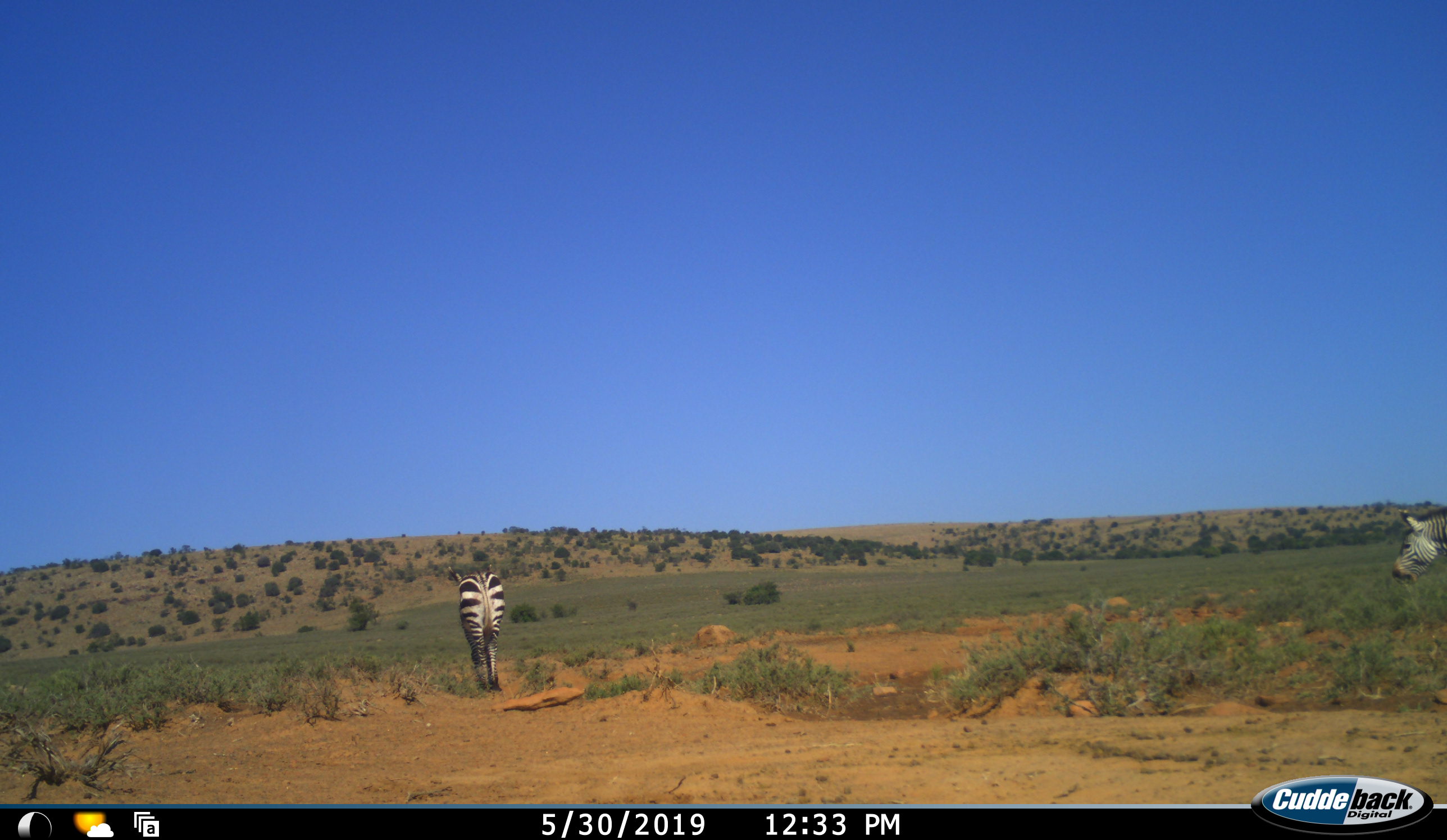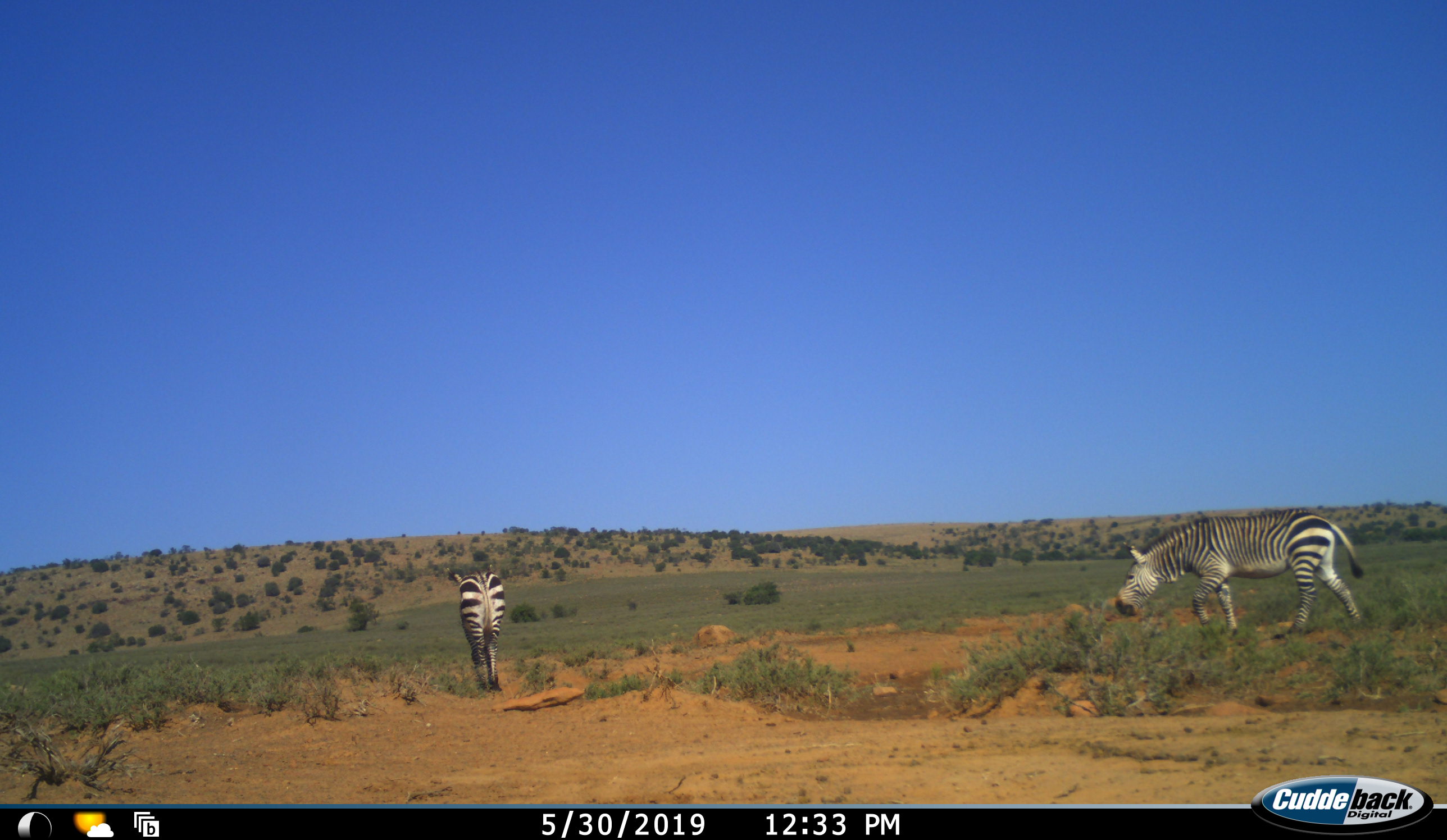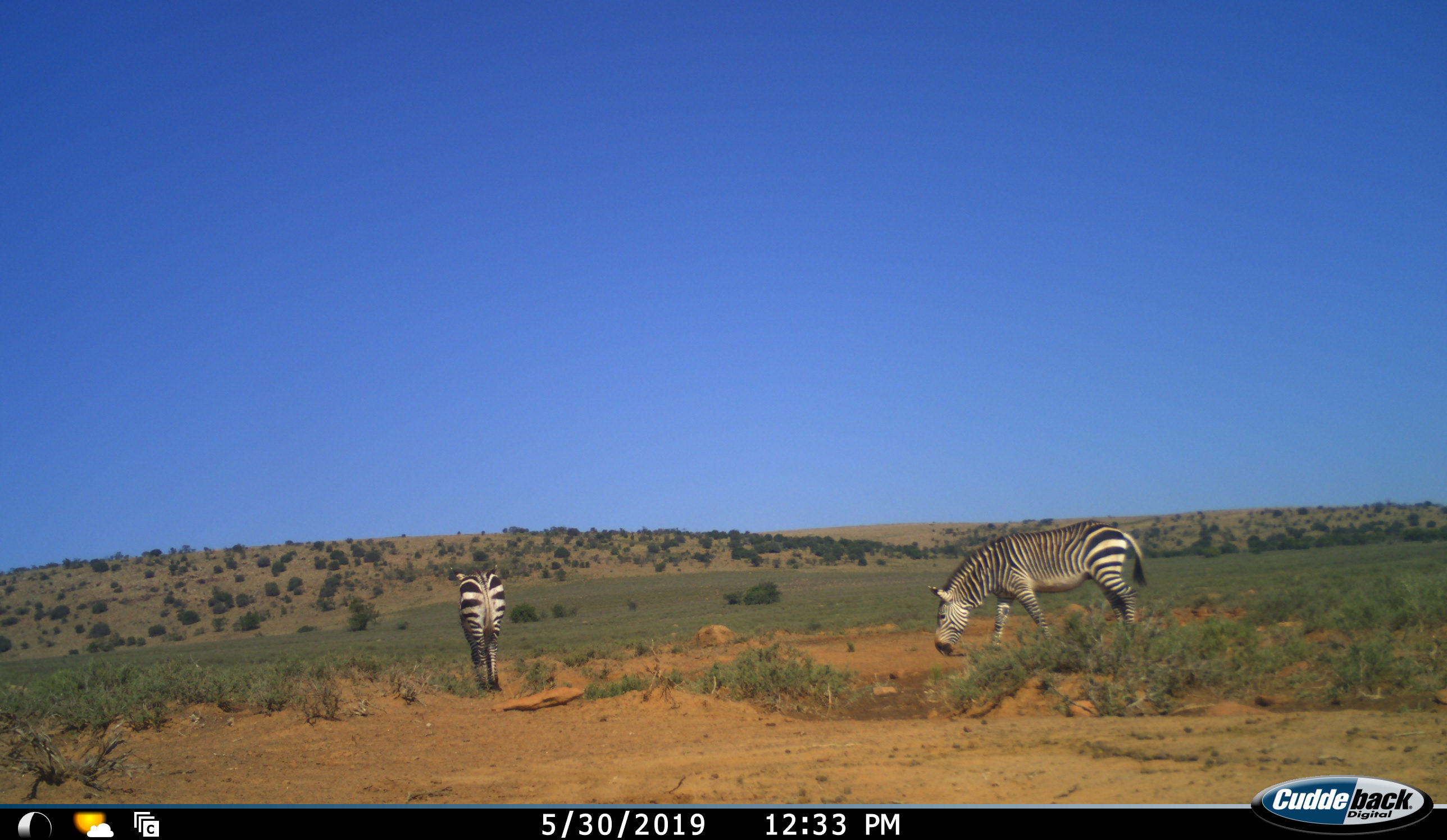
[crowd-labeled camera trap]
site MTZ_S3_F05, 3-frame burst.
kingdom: Animalia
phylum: Chordata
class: Mammalia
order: Perissodactyla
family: Equidae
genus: Equus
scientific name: Equus zebra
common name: mountain zebra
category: zebramountain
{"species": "zebramountain (mountain zebra) (Equus zebra)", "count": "2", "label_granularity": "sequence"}